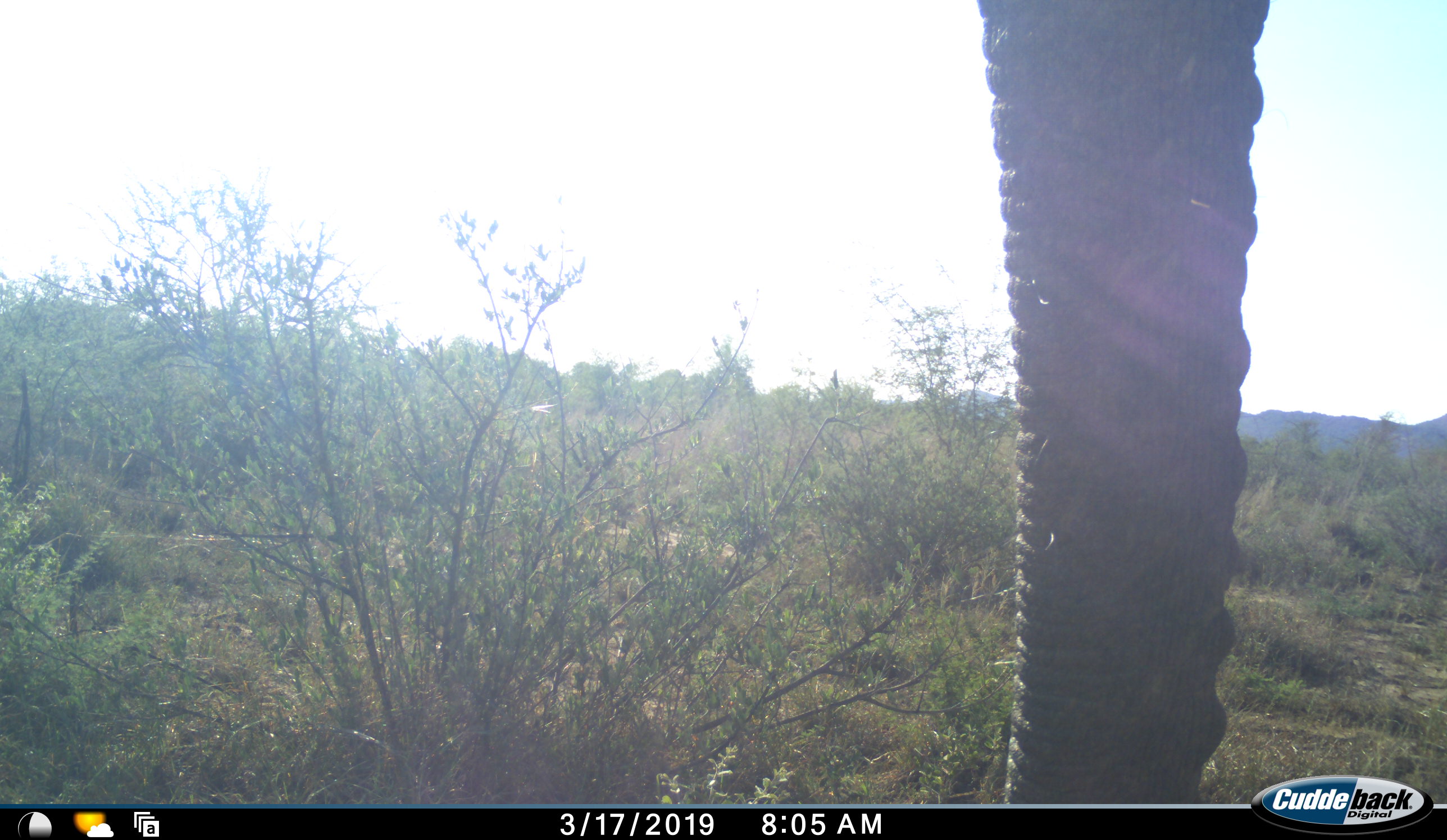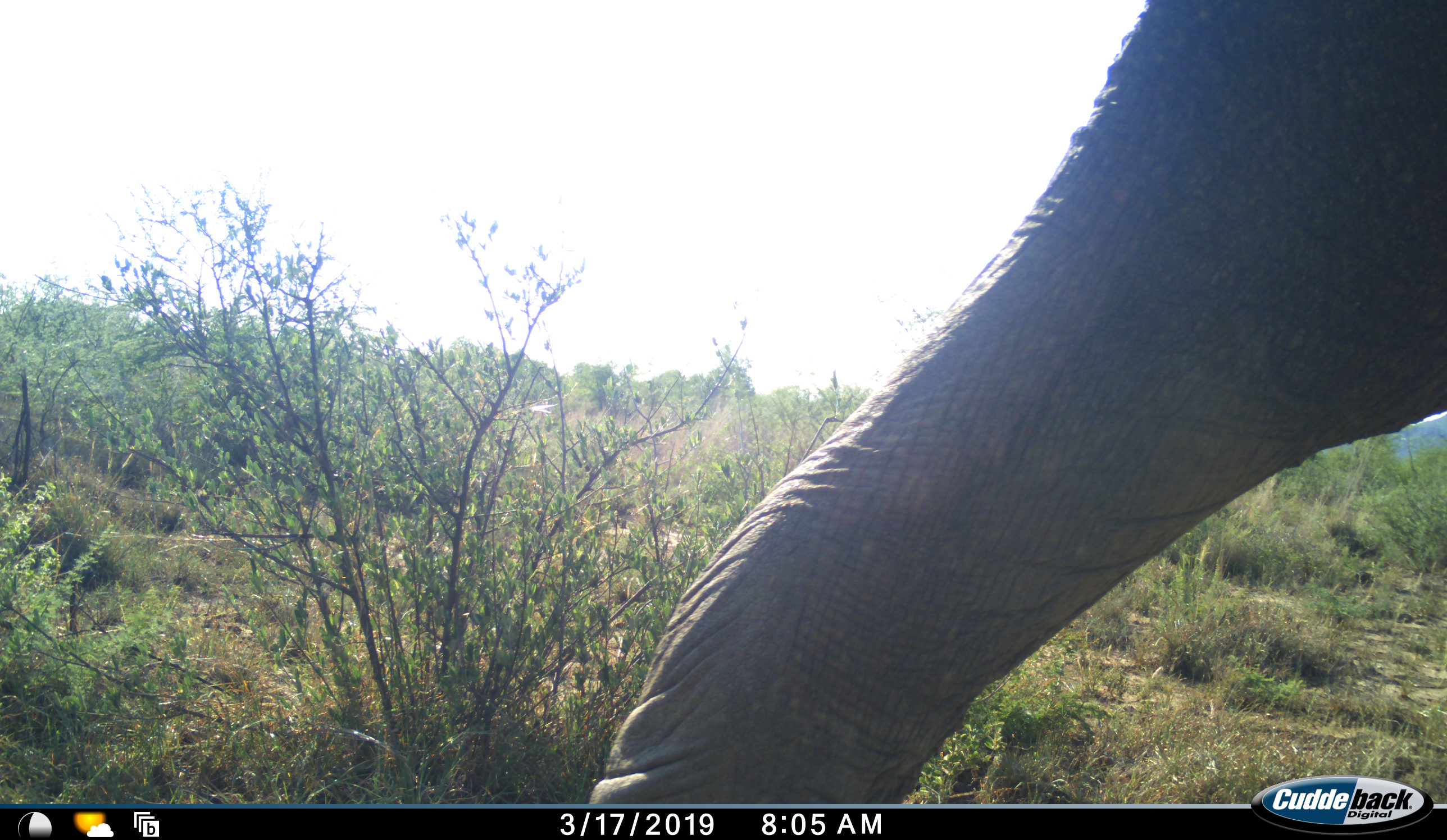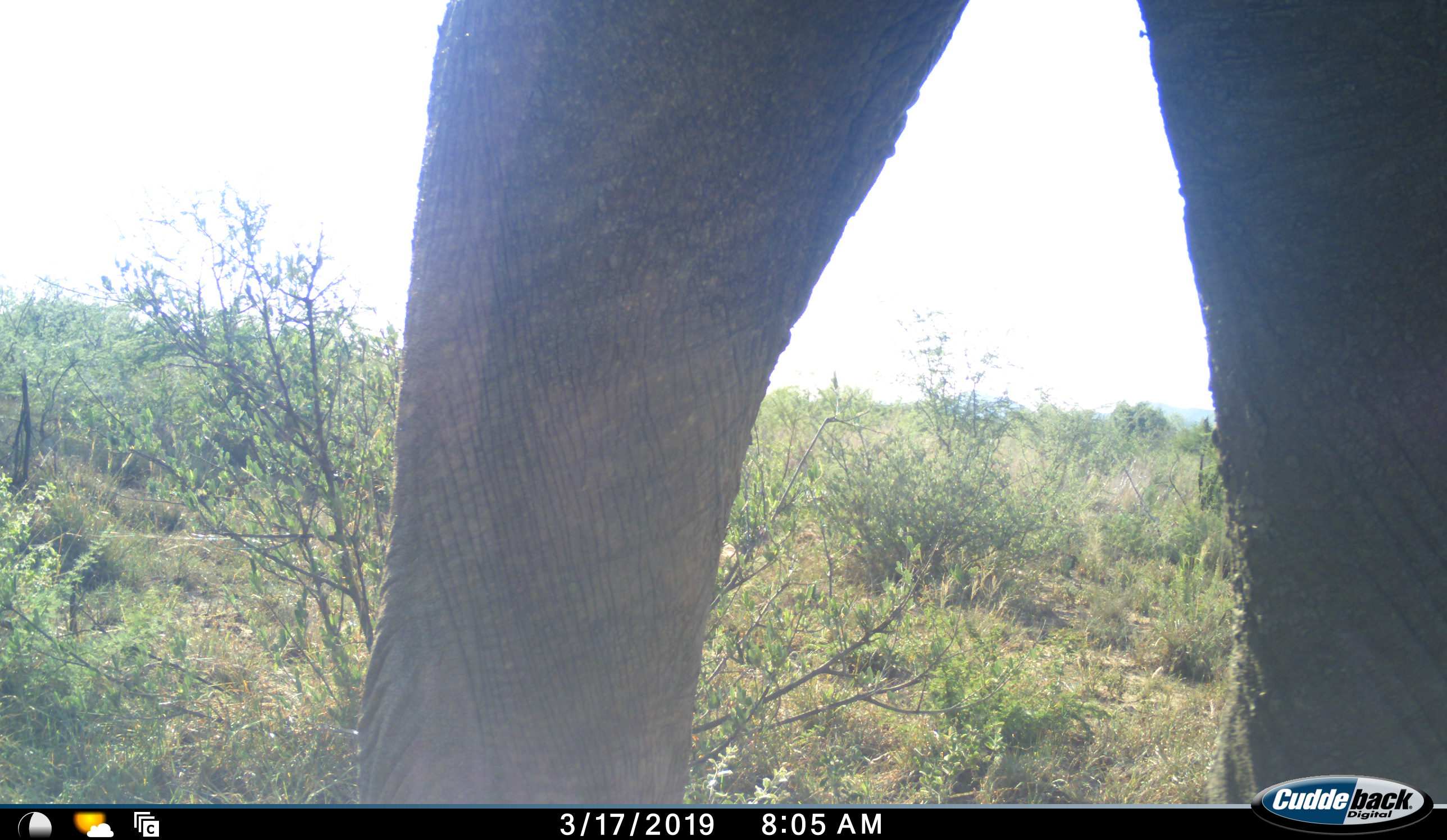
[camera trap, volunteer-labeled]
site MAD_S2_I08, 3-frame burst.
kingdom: Animalia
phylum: Chordata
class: Mammalia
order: Proboscidea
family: Elephantidae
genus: Loxodonta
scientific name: Loxodonta africana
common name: african bush elephant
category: elephant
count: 1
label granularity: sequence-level